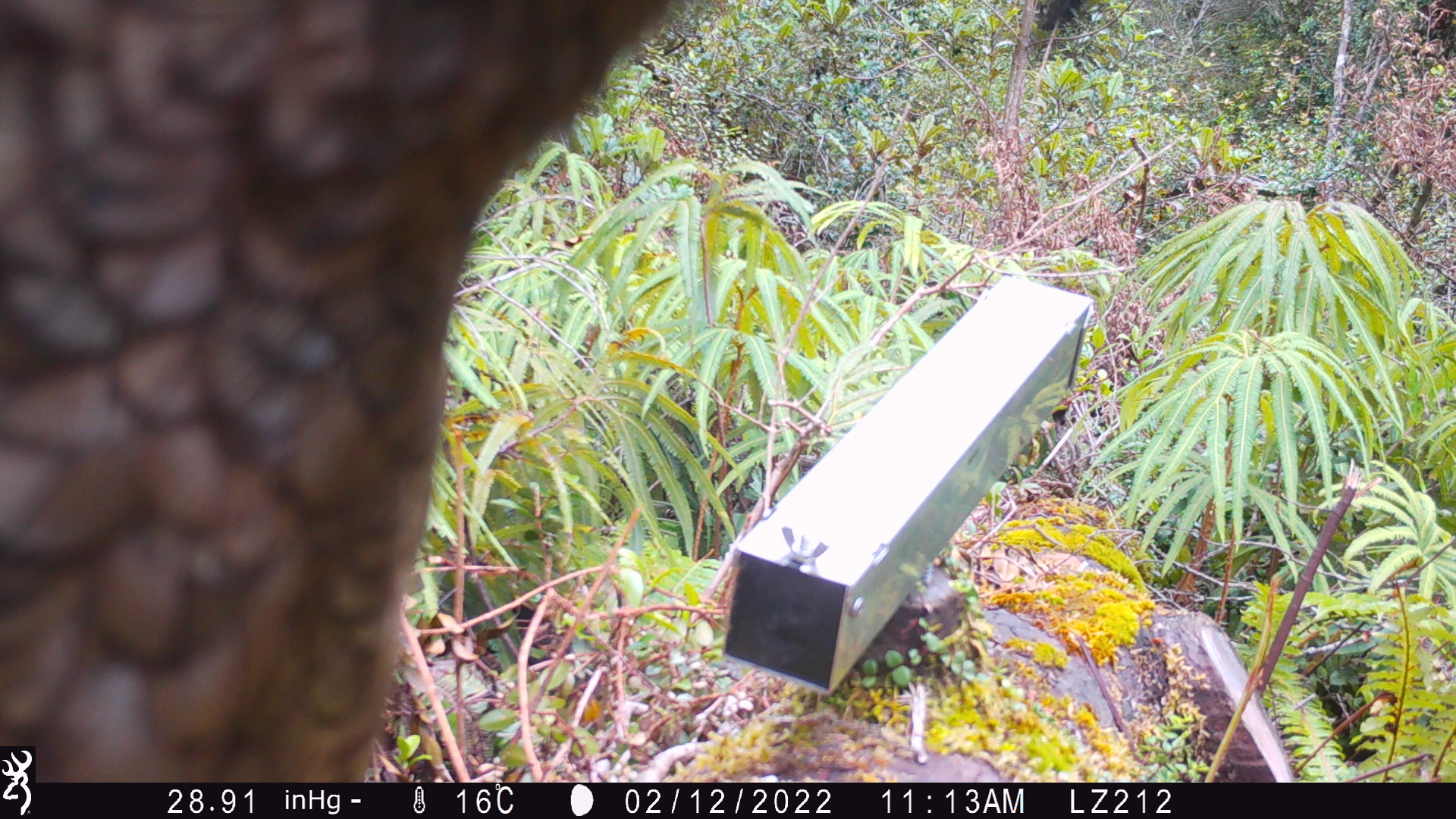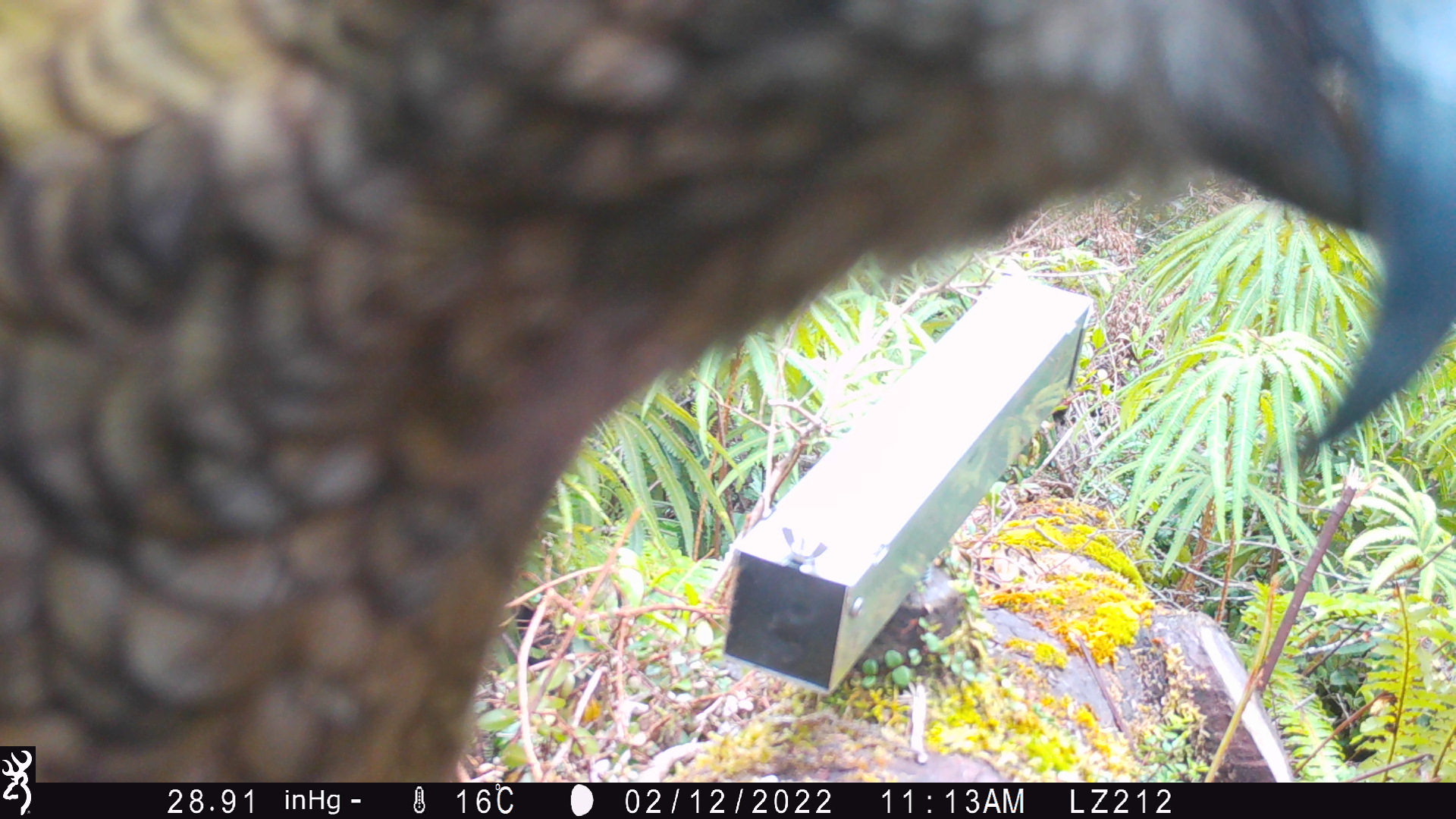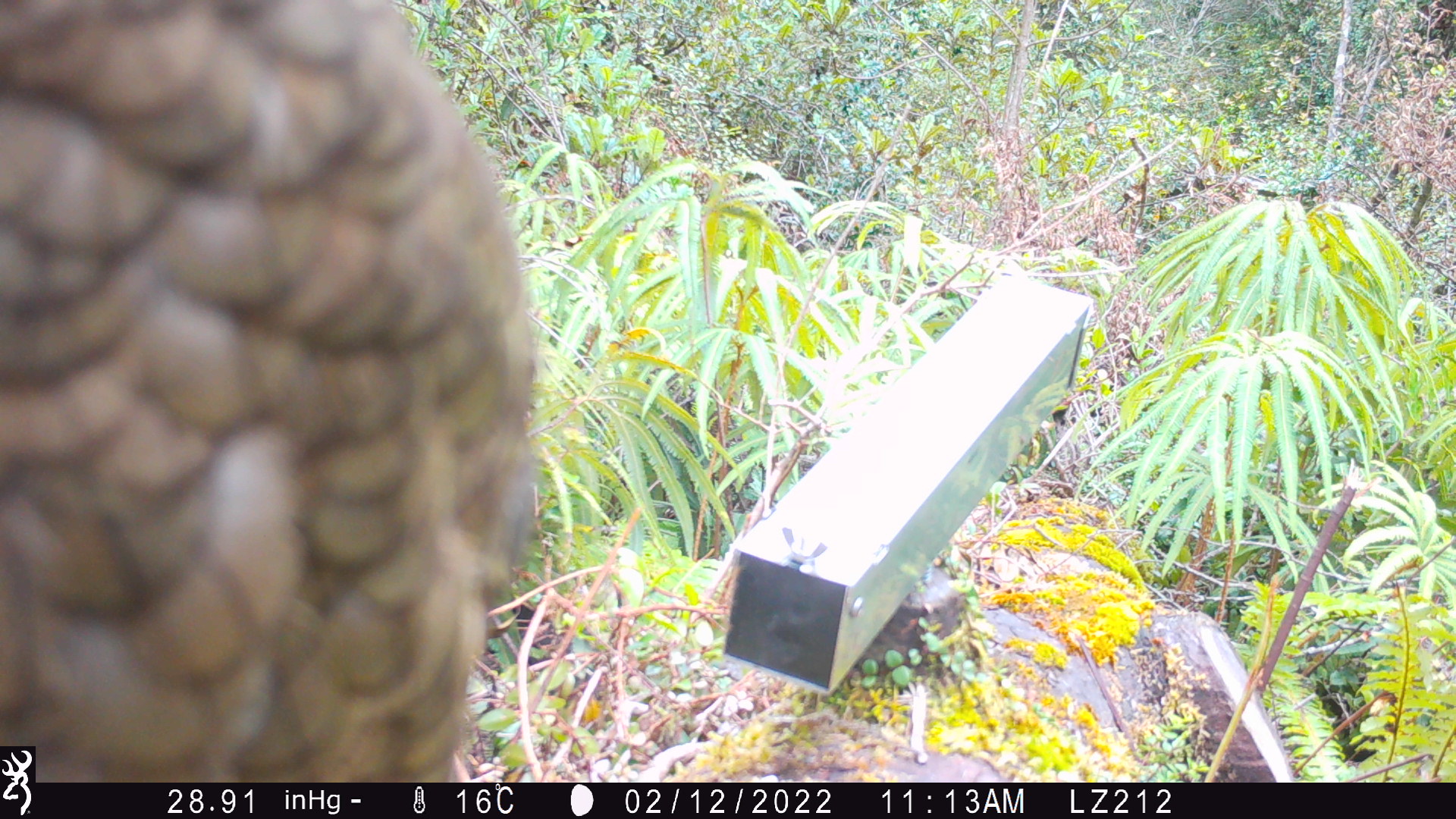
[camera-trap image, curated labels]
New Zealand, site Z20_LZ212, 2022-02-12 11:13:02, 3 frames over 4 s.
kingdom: Animalia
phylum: Chordata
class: Aves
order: Psittaciformes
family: Strigopidae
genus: Nestor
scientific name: Nestor notabilis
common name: kea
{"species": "kea (Nestor notabilis)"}